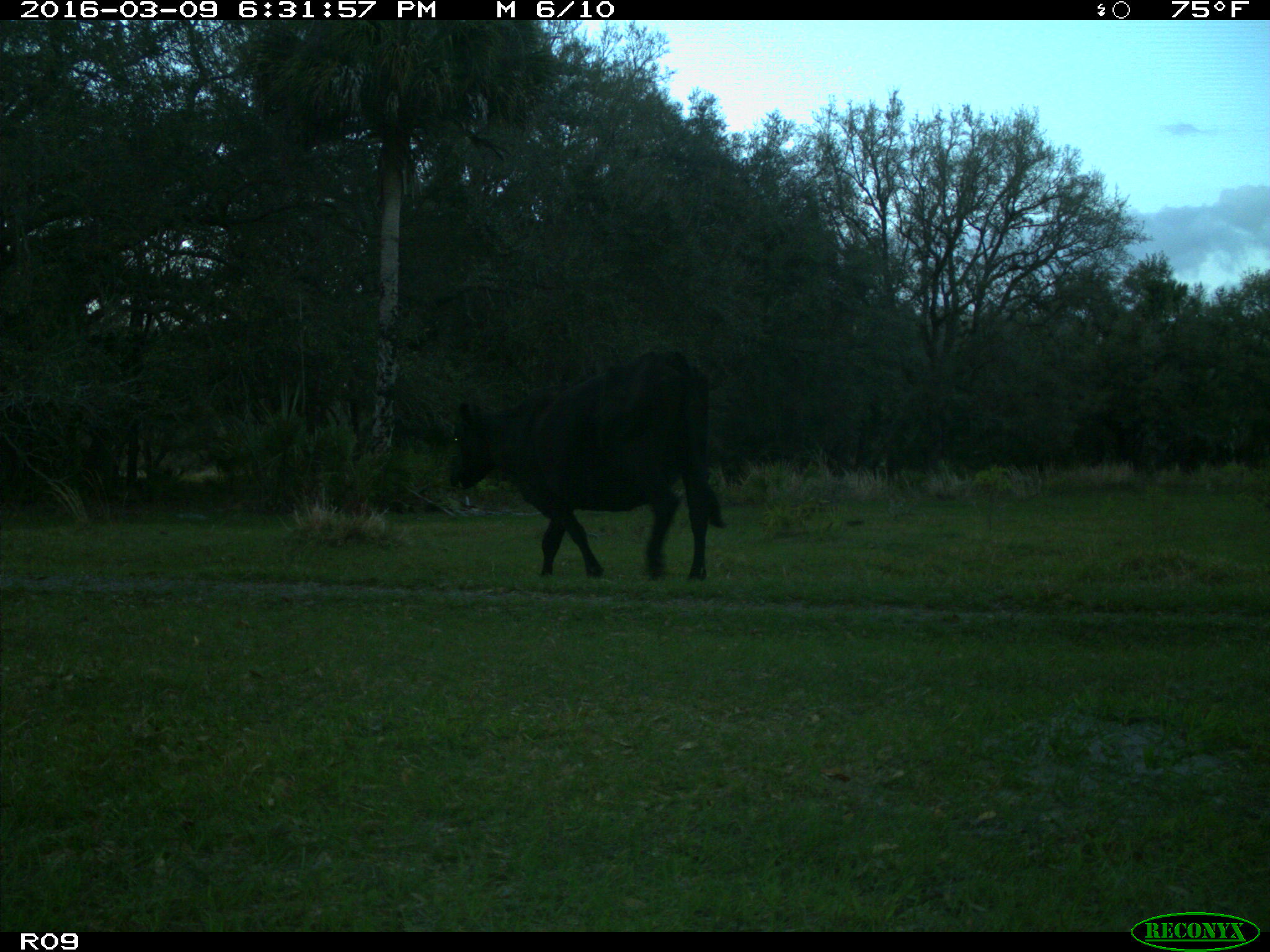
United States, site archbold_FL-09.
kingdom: Animalia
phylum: Chordata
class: Mammalia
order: Artiodactyla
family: Bovidae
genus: Bos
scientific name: Bos taurus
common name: domestic cow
Bos taurus (domestic cow).